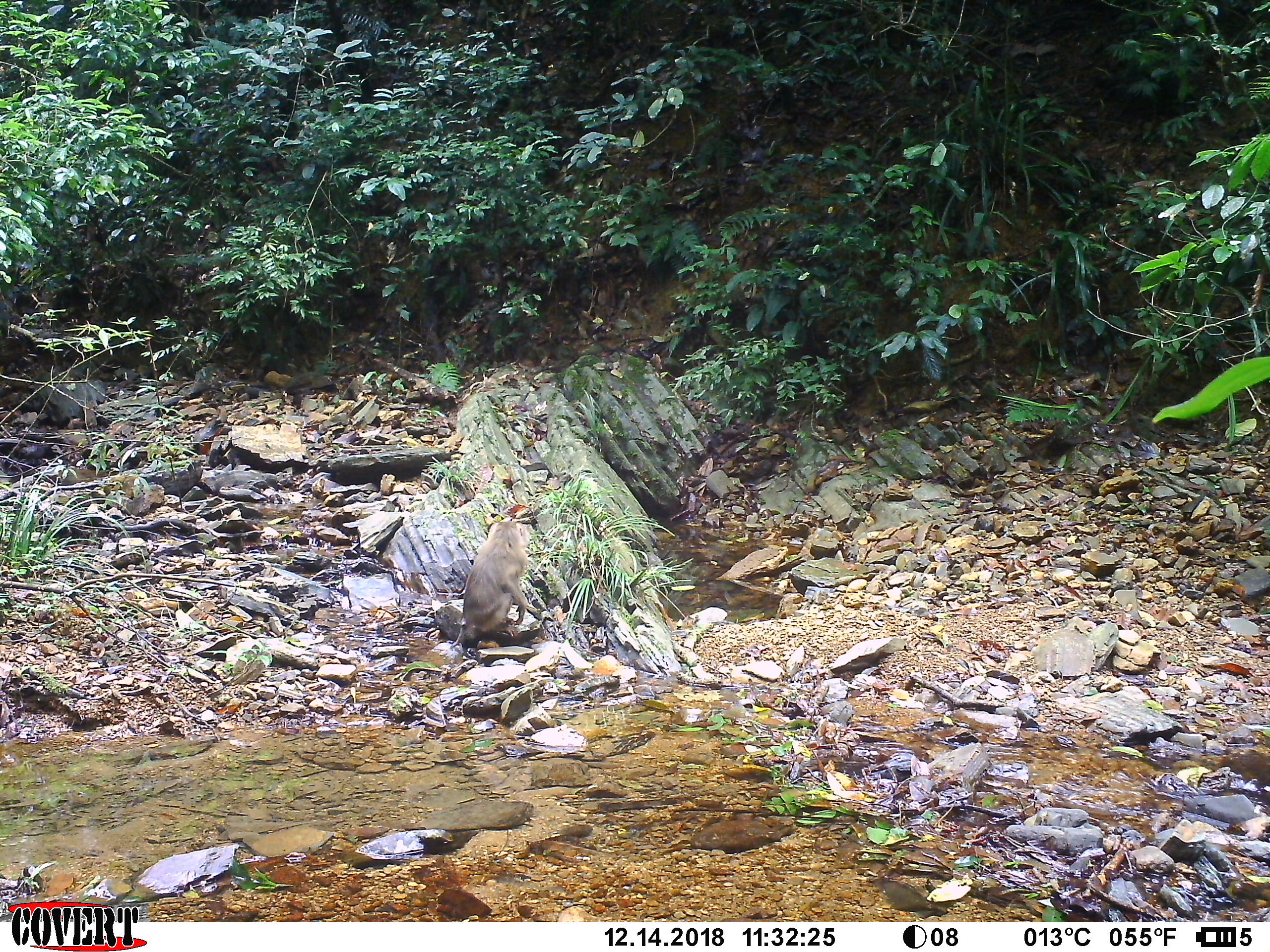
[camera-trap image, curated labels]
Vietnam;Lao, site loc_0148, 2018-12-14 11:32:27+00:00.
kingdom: Animalia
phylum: Chordata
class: Mammalia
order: Primates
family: Cercopithecidae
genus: Macaca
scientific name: Macaca nemestrina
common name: pig-tailed macaque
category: pig tailed macaque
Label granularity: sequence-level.